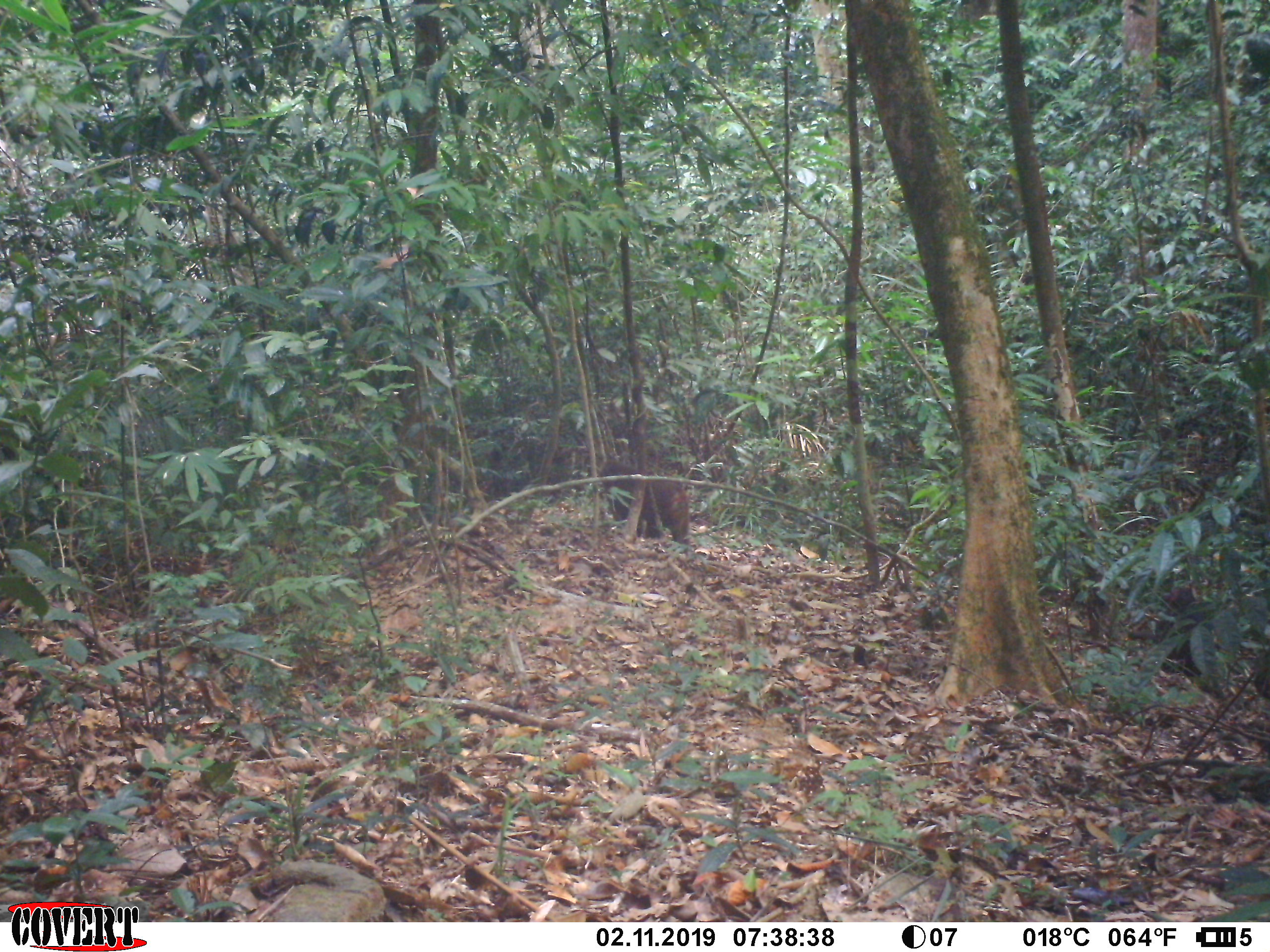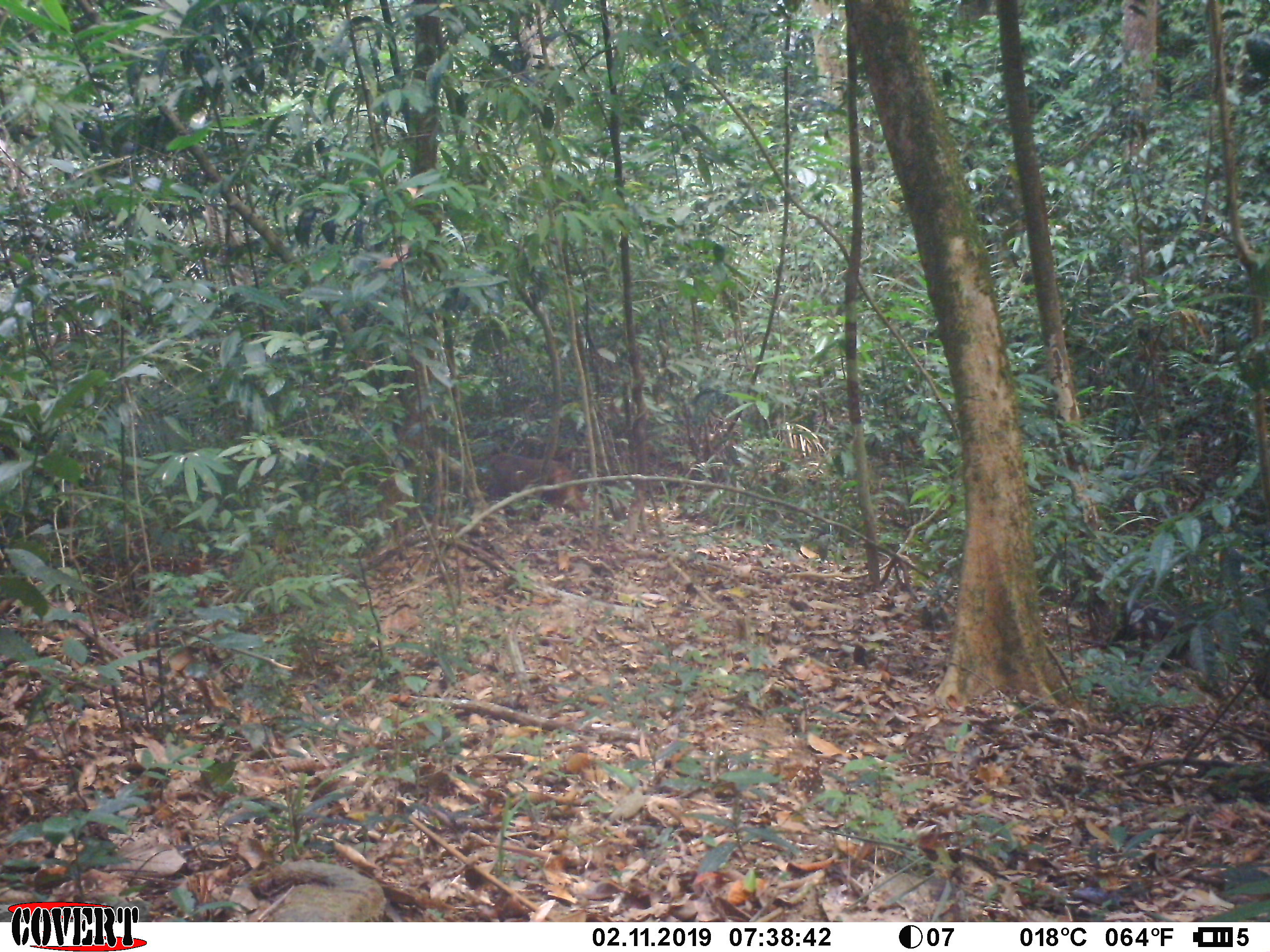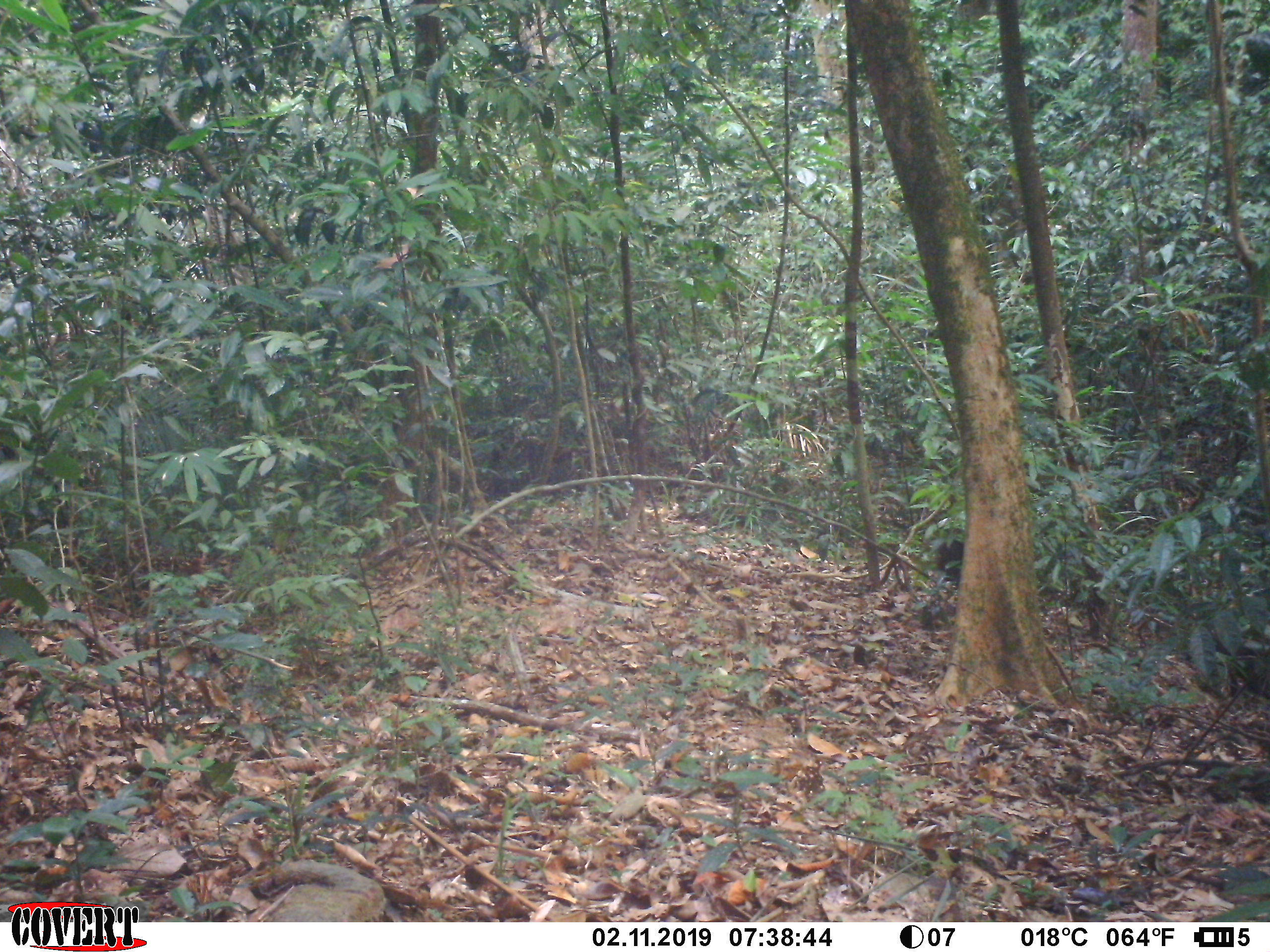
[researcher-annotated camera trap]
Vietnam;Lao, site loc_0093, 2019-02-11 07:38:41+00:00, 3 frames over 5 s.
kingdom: Animalia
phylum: Chordata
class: Mammalia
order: Primates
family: Cercopithecidae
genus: Macaca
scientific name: Macaca arctoides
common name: stump-tailed macaque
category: stump tailed macaque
Stump tailed macaque (stump-tailed macaque) (Macaca arctoides). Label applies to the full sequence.